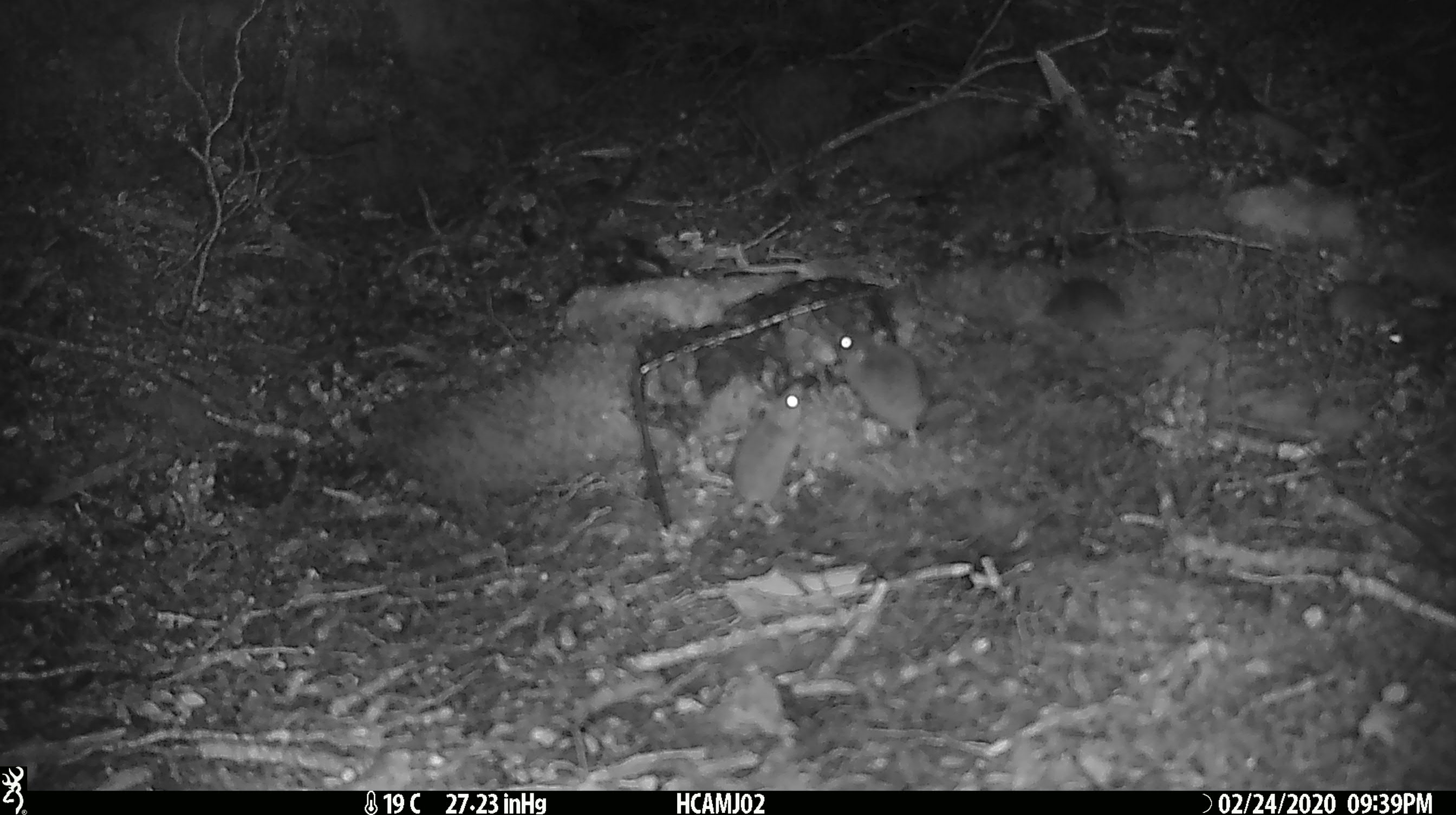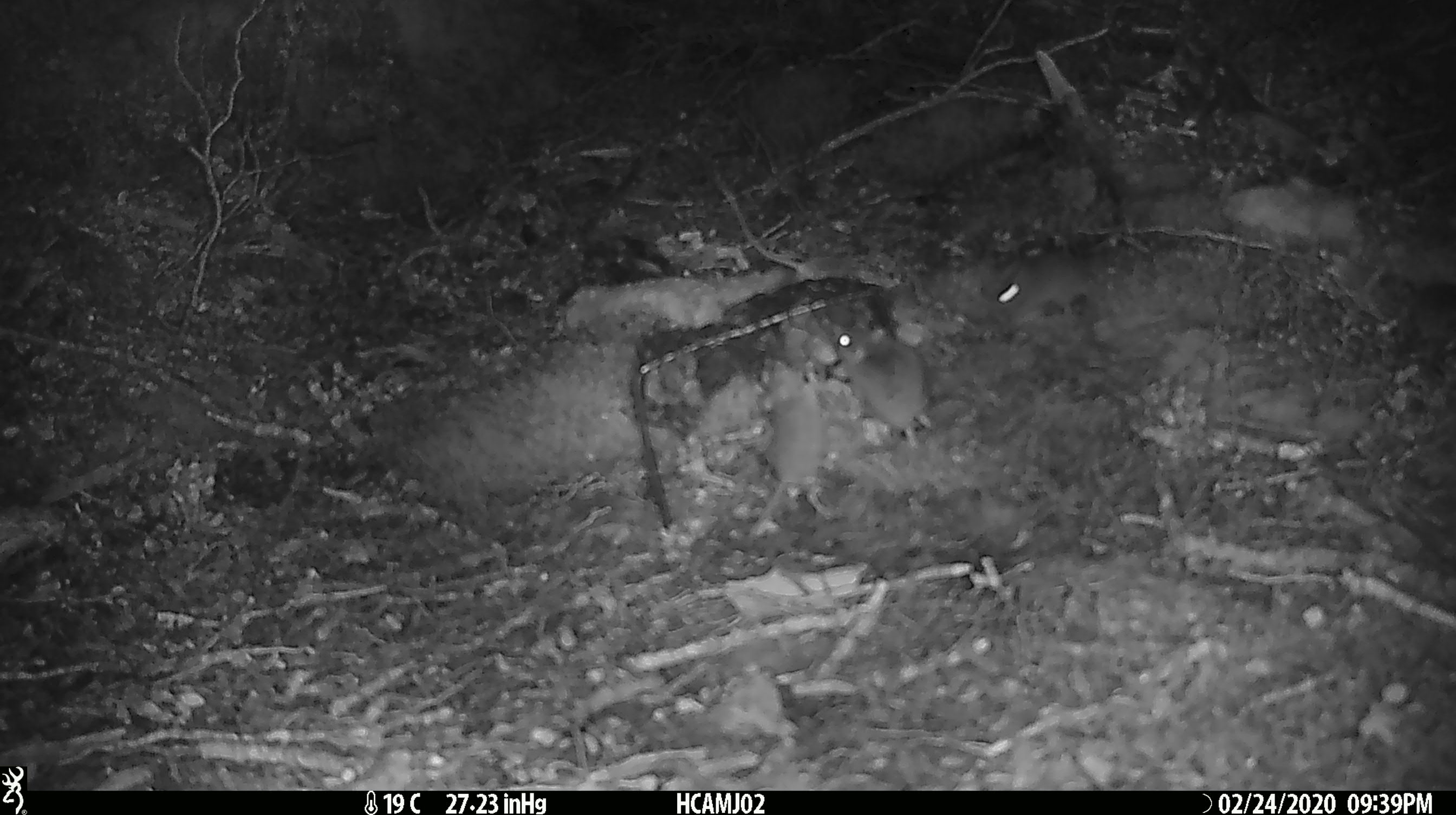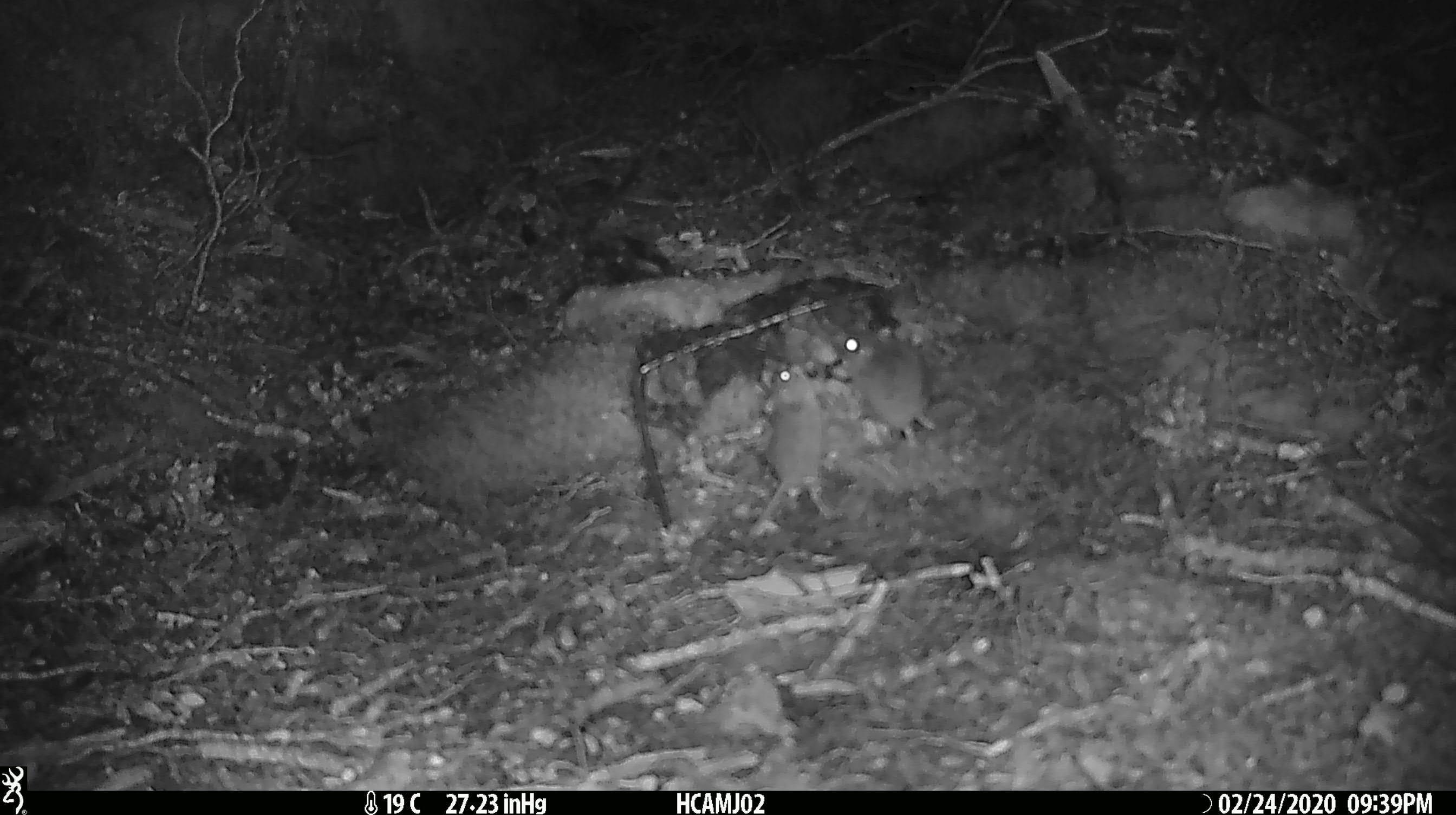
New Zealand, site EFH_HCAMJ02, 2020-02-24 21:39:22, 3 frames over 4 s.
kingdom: Animalia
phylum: Chordata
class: Mammalia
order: Rodentia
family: Muridae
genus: Mus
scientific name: Mus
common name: mouse